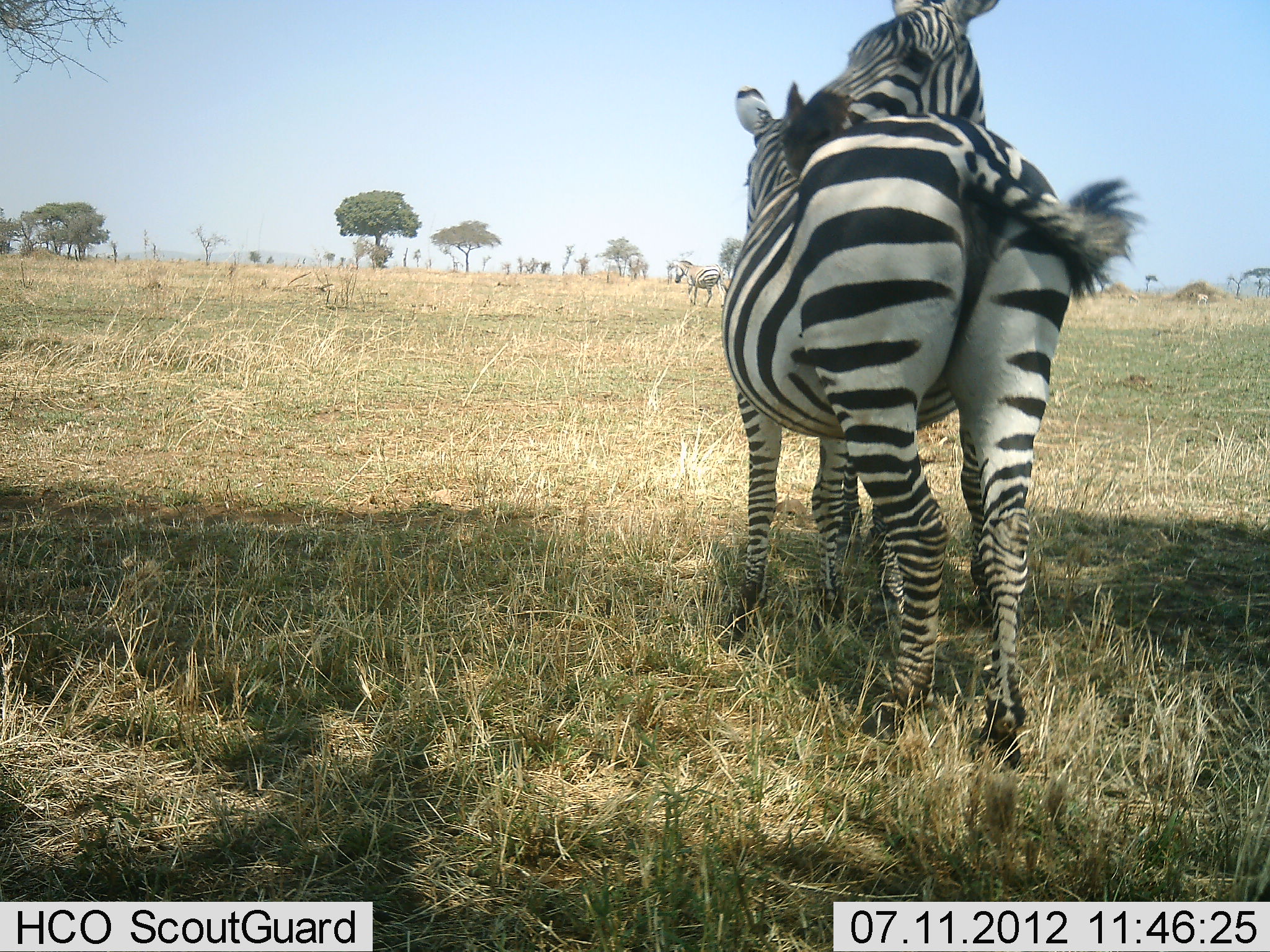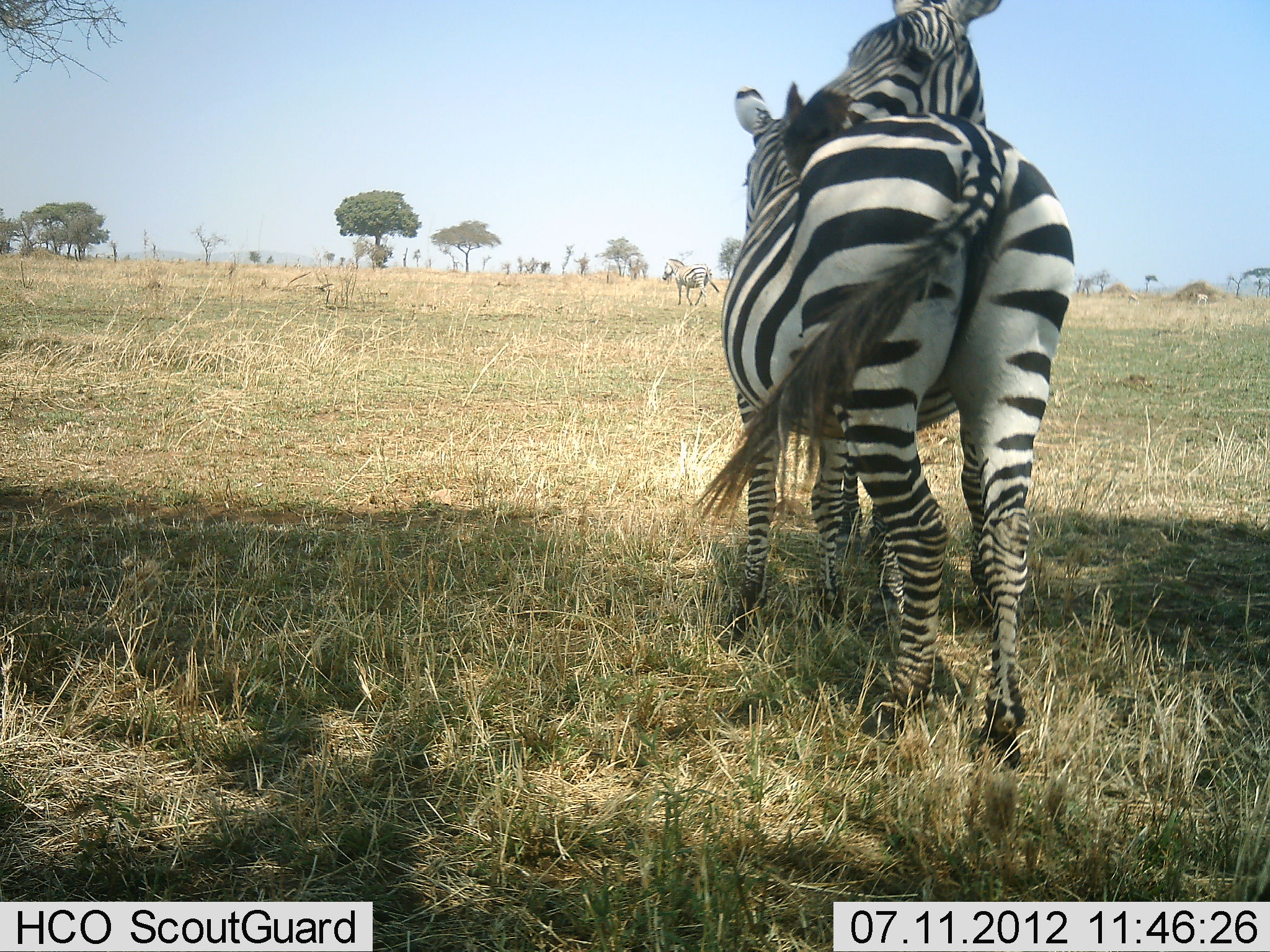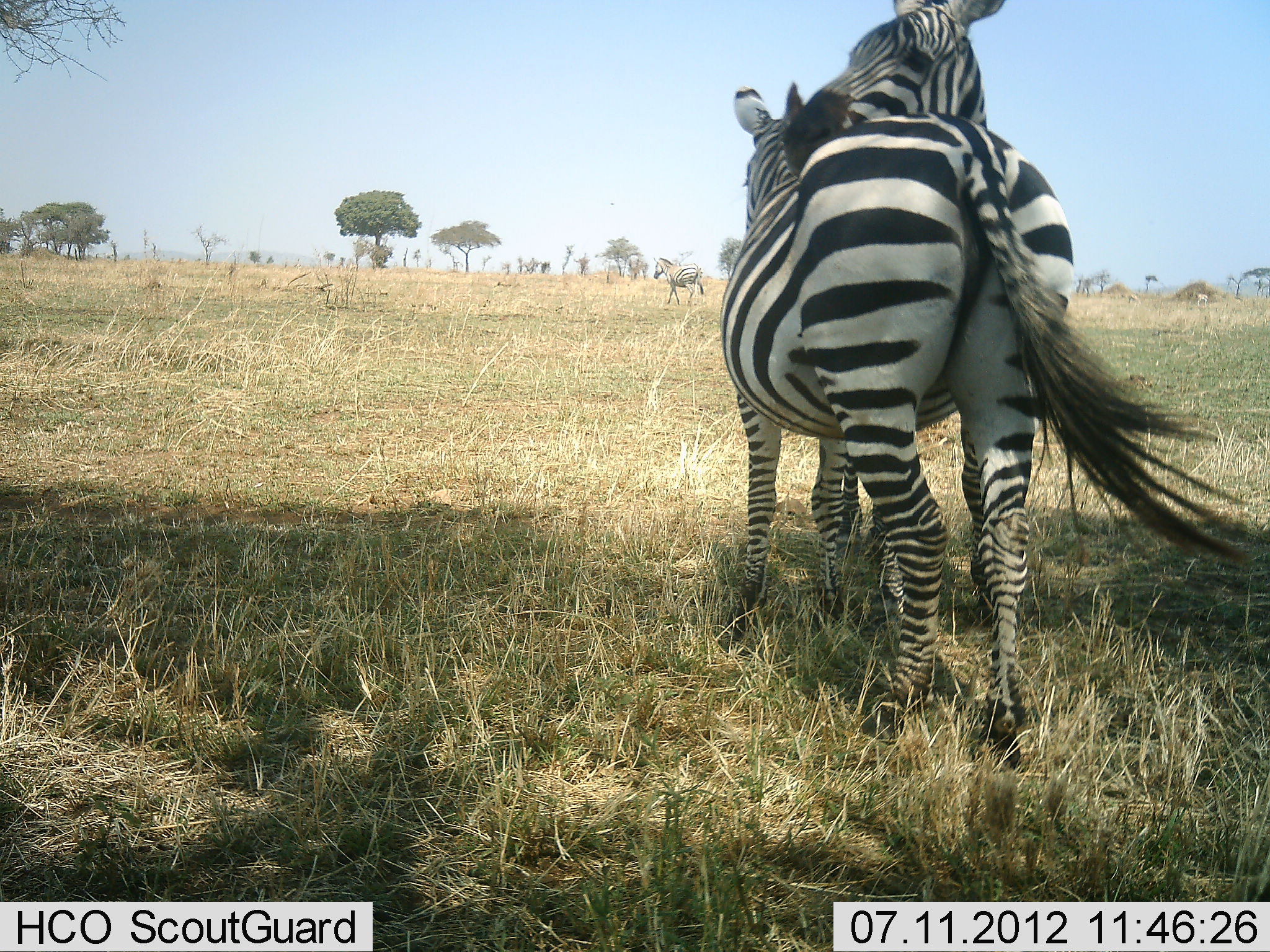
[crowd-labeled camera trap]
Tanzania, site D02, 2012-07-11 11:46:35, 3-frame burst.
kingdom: Animalia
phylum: Chordata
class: Mammalia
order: Perissodactyla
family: Equidae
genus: Equus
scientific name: Equus quagga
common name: plains zebra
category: zebra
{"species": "zebra (plains zebra) (Equus quagga)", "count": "3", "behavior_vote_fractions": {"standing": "30%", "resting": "0%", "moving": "60%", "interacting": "70%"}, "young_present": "0%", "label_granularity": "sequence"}